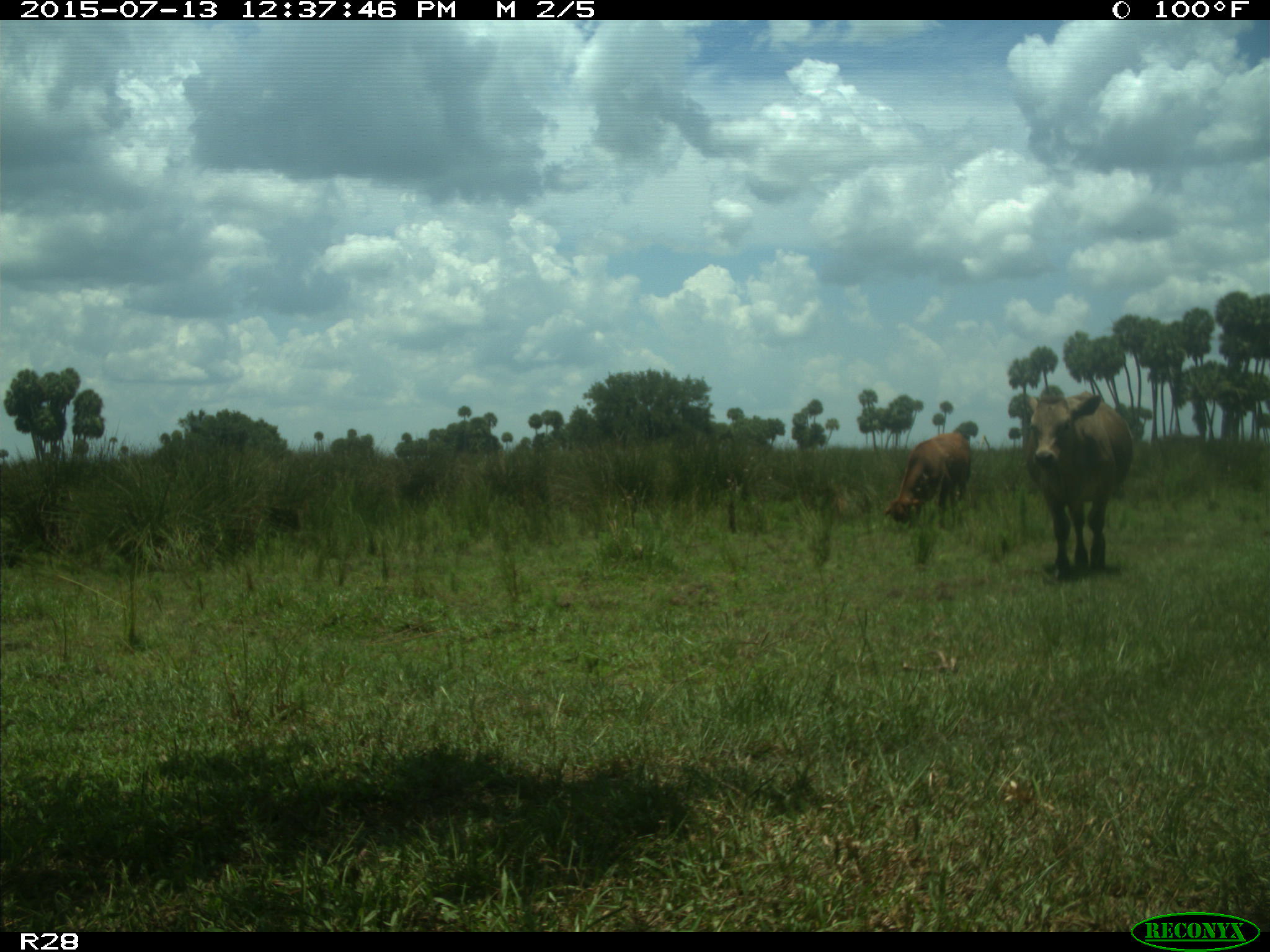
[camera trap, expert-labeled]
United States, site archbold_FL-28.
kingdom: Animalia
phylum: Chordata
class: Mammalia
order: Artiodactyla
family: Bovidae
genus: Bos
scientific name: Bos taurus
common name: domestic cow